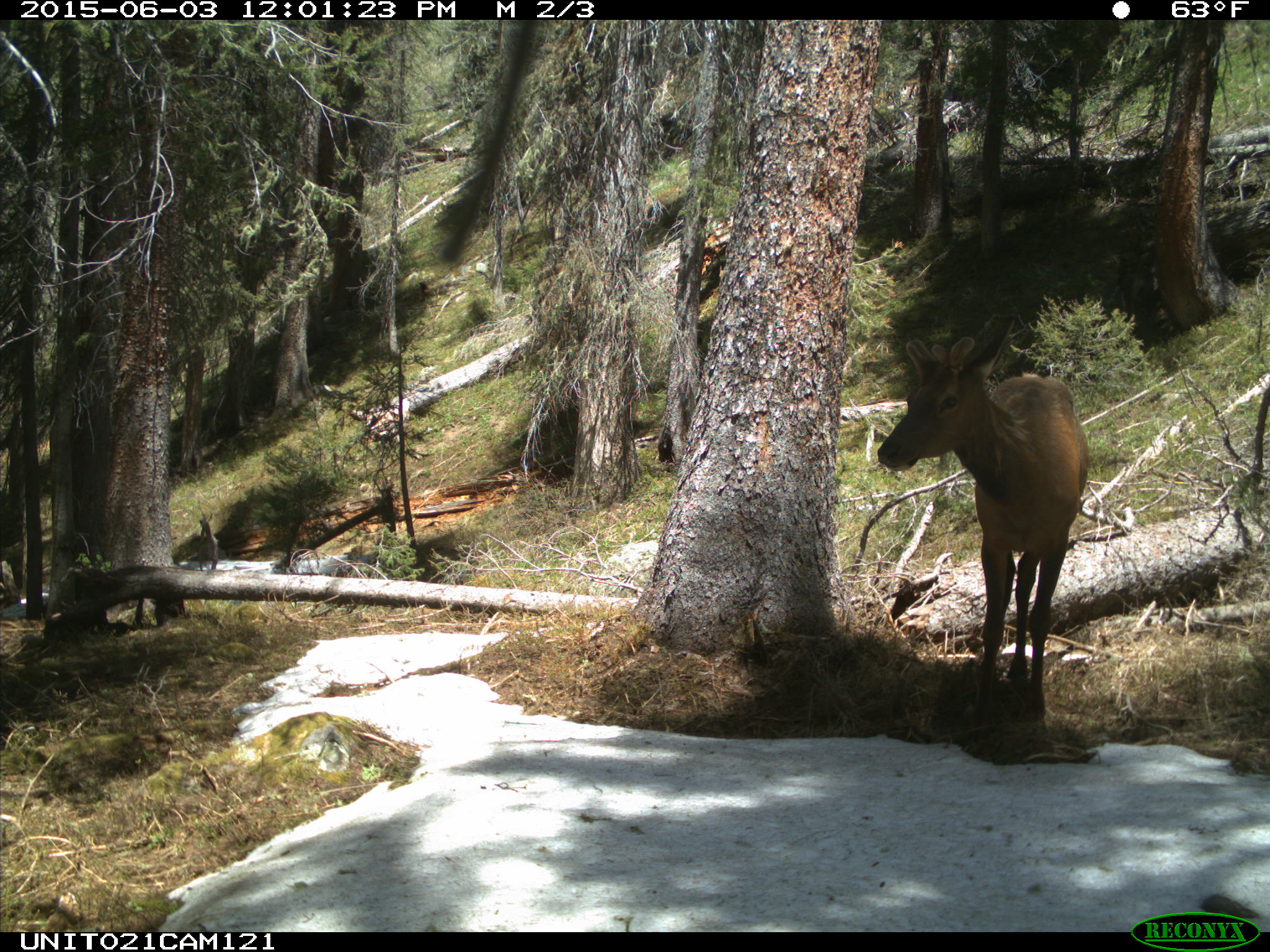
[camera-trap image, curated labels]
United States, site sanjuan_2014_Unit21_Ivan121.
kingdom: Animalia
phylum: Chordata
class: Mammalia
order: Artiodactyla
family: Cervidae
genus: Cervus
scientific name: Cervus elaphus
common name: red deer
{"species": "Cervus elaphus (red deer)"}